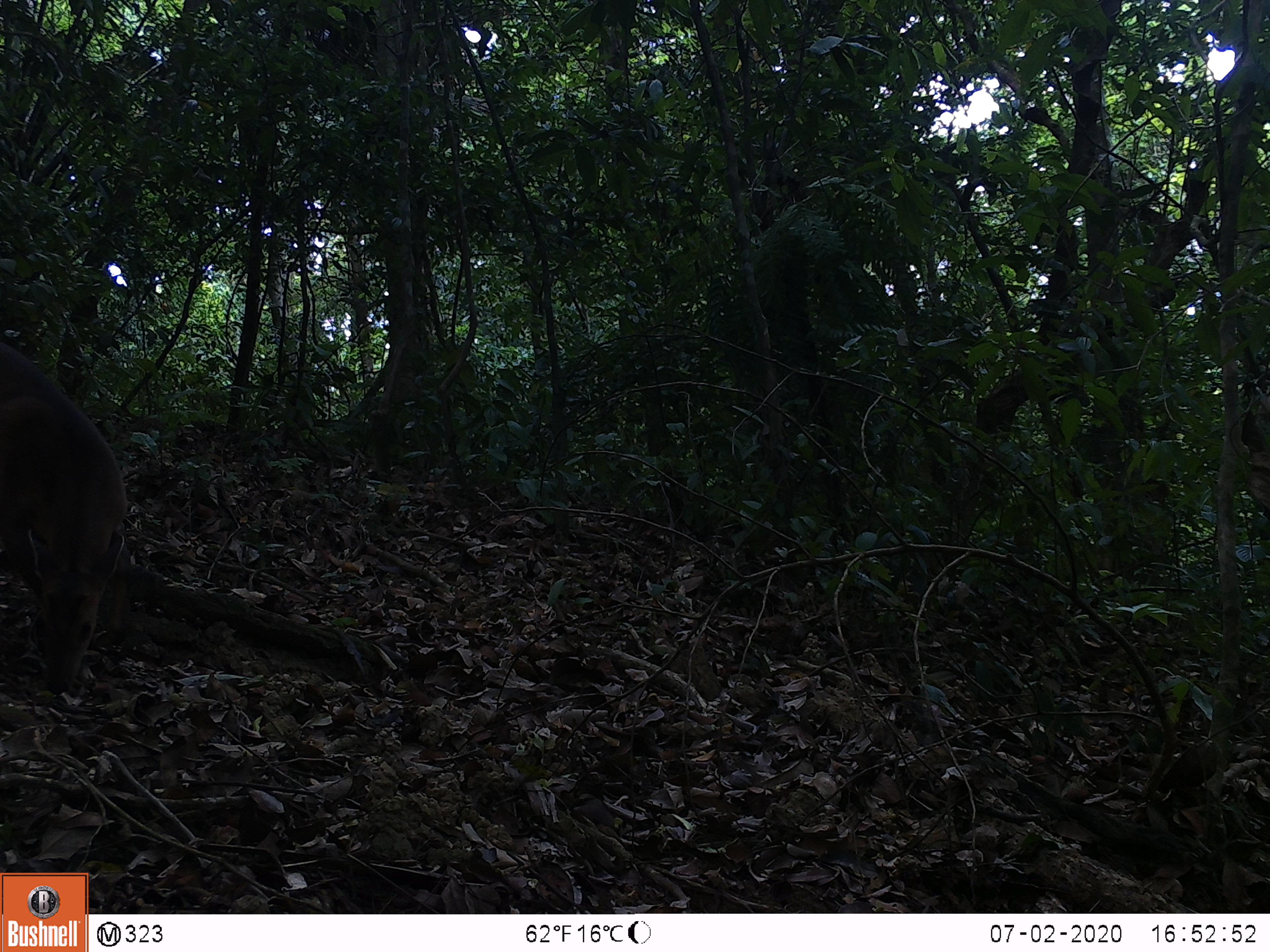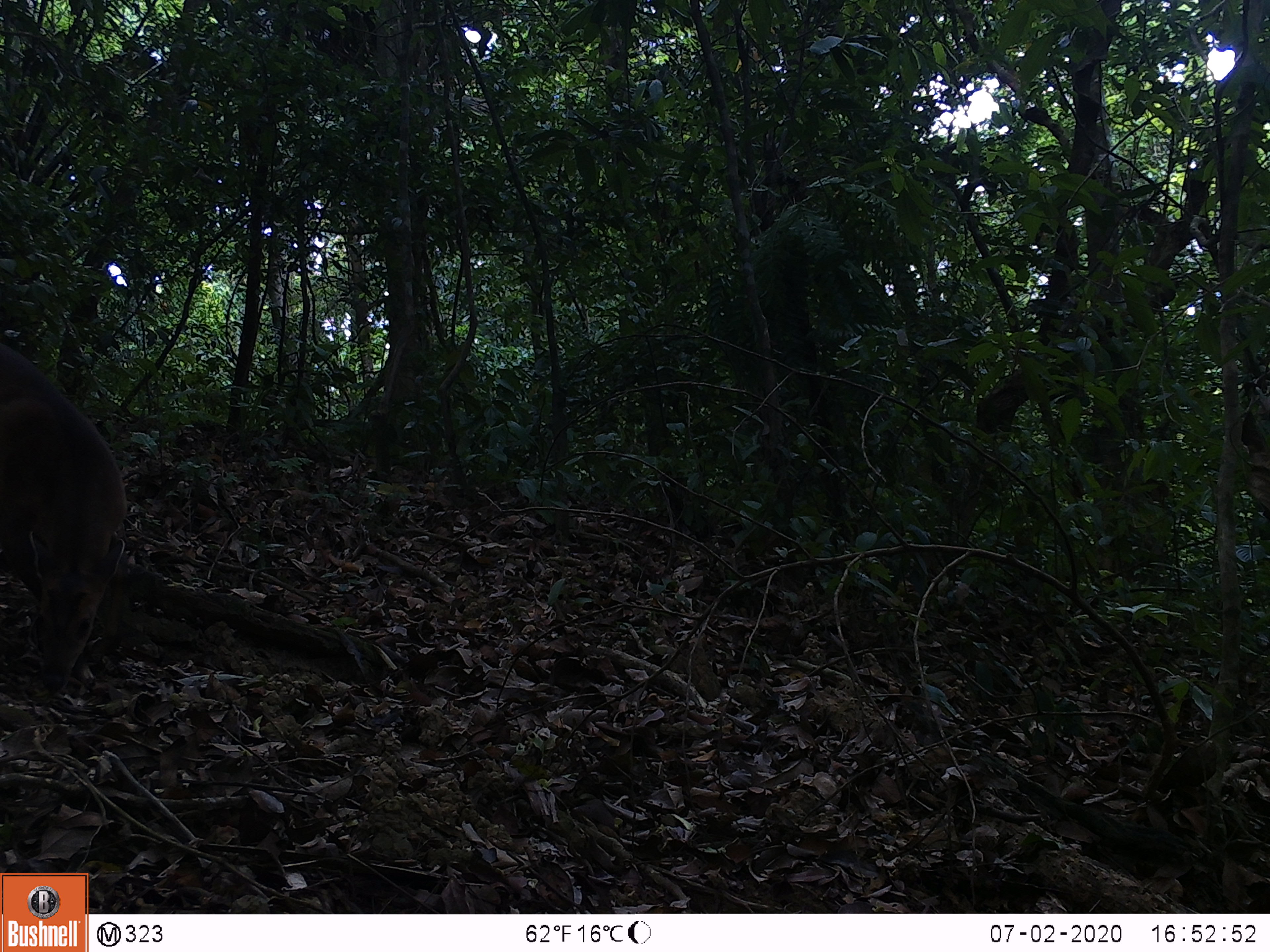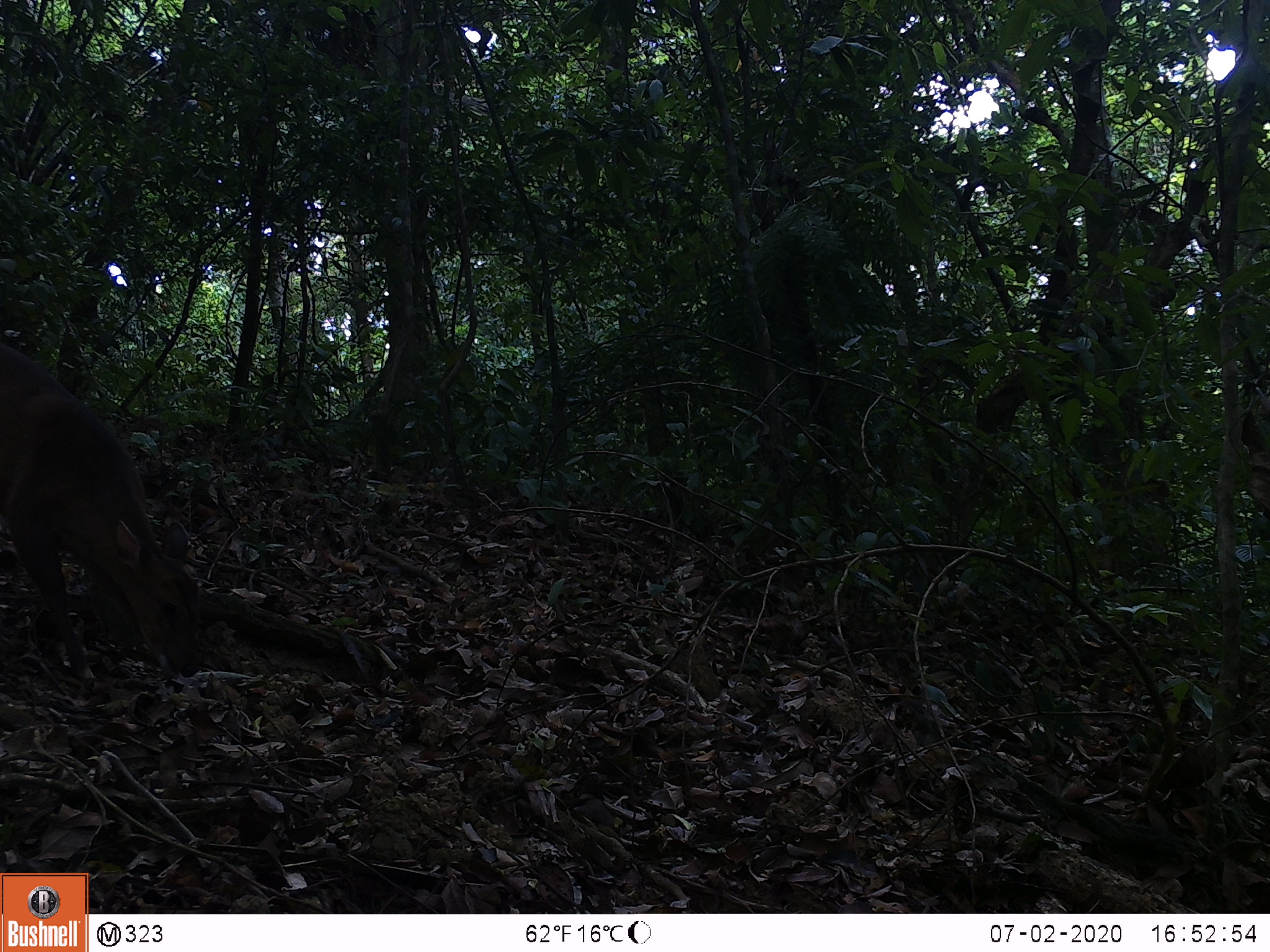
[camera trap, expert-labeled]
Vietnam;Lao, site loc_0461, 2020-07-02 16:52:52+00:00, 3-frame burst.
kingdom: Animalia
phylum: Chordata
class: Mammalia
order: Artiodactyla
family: Cervidae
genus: Muntiacus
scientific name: Muntiacus vuquangensis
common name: large-antlered muntjac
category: large antlered muntjac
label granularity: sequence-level